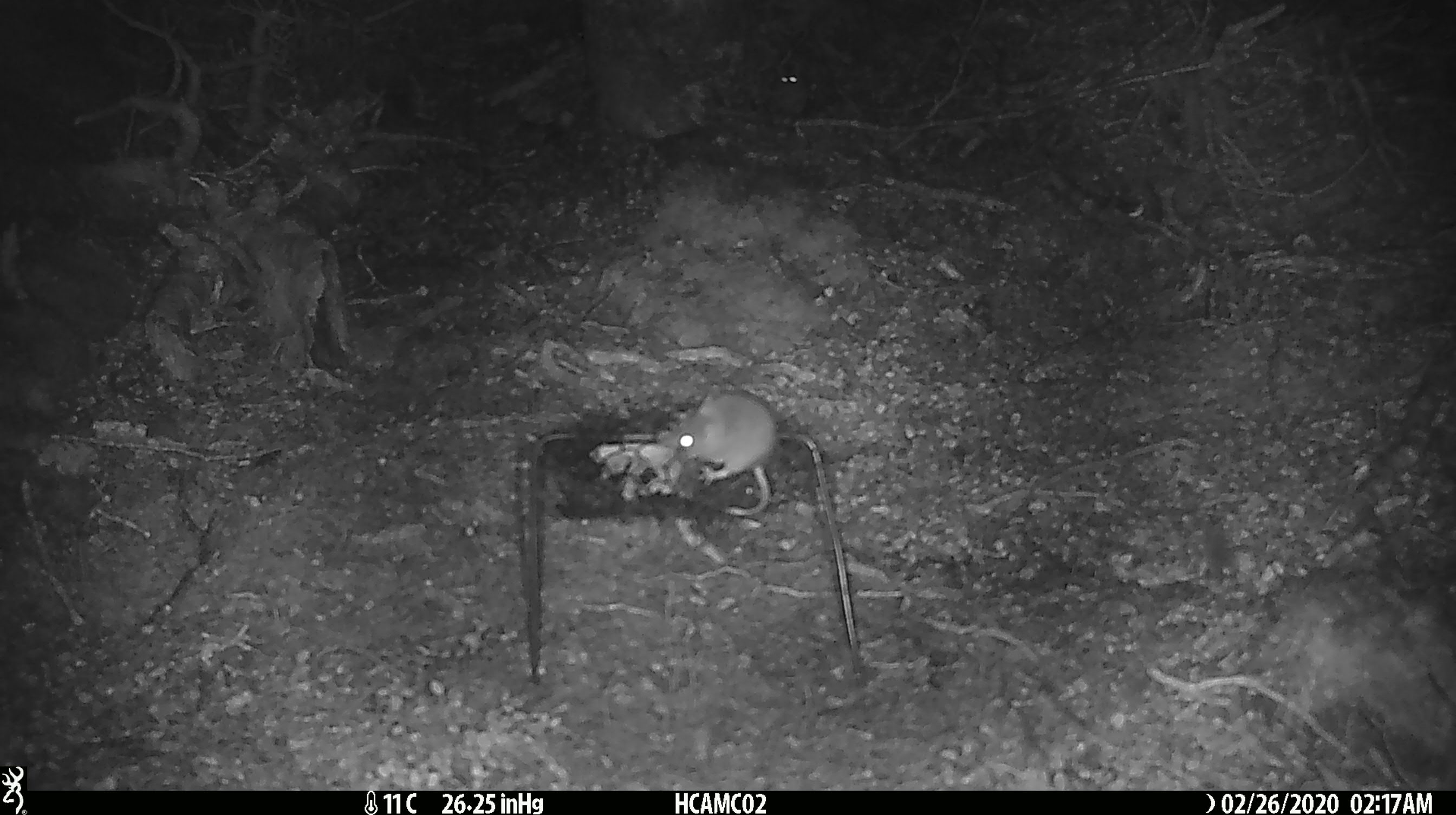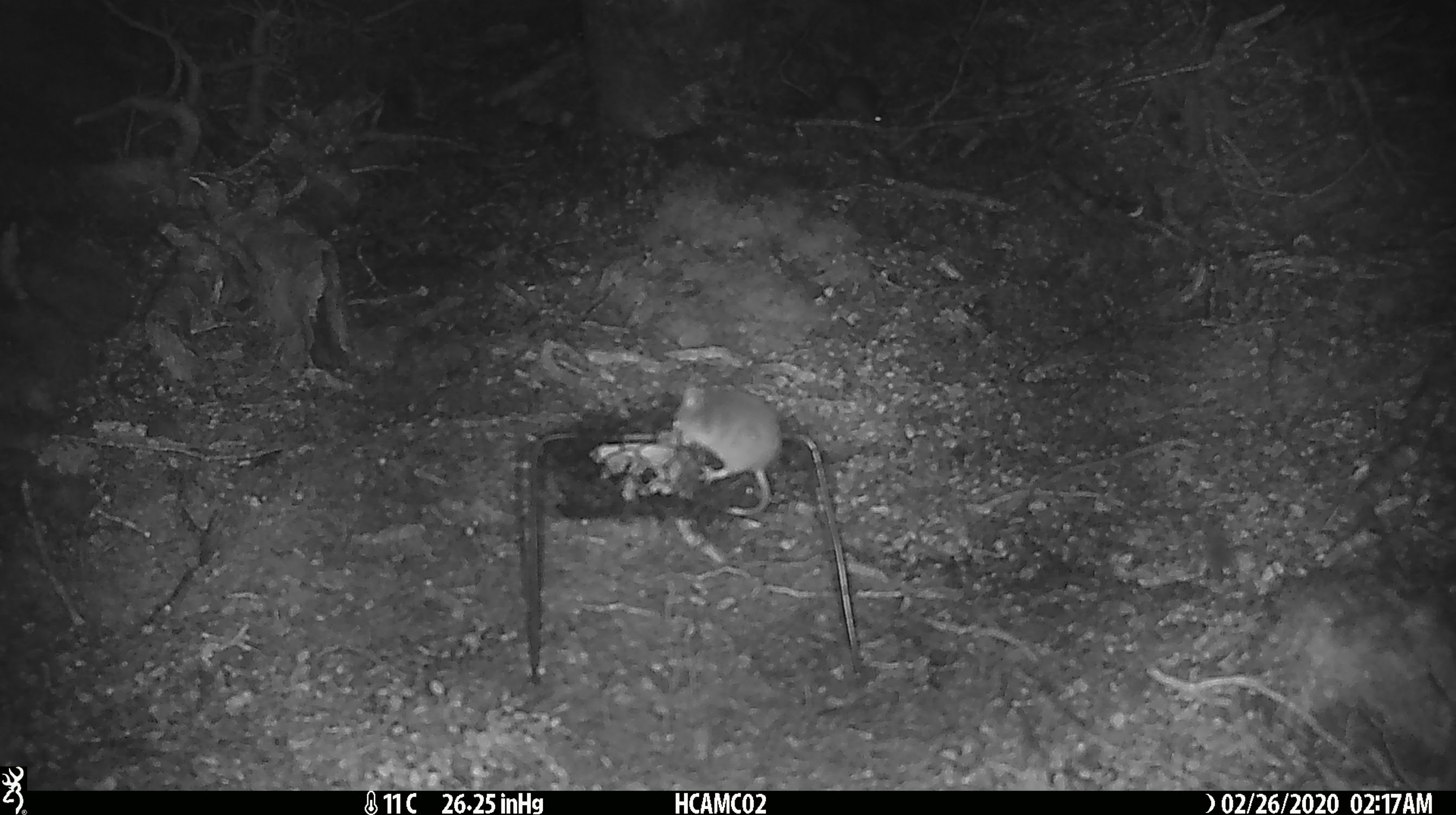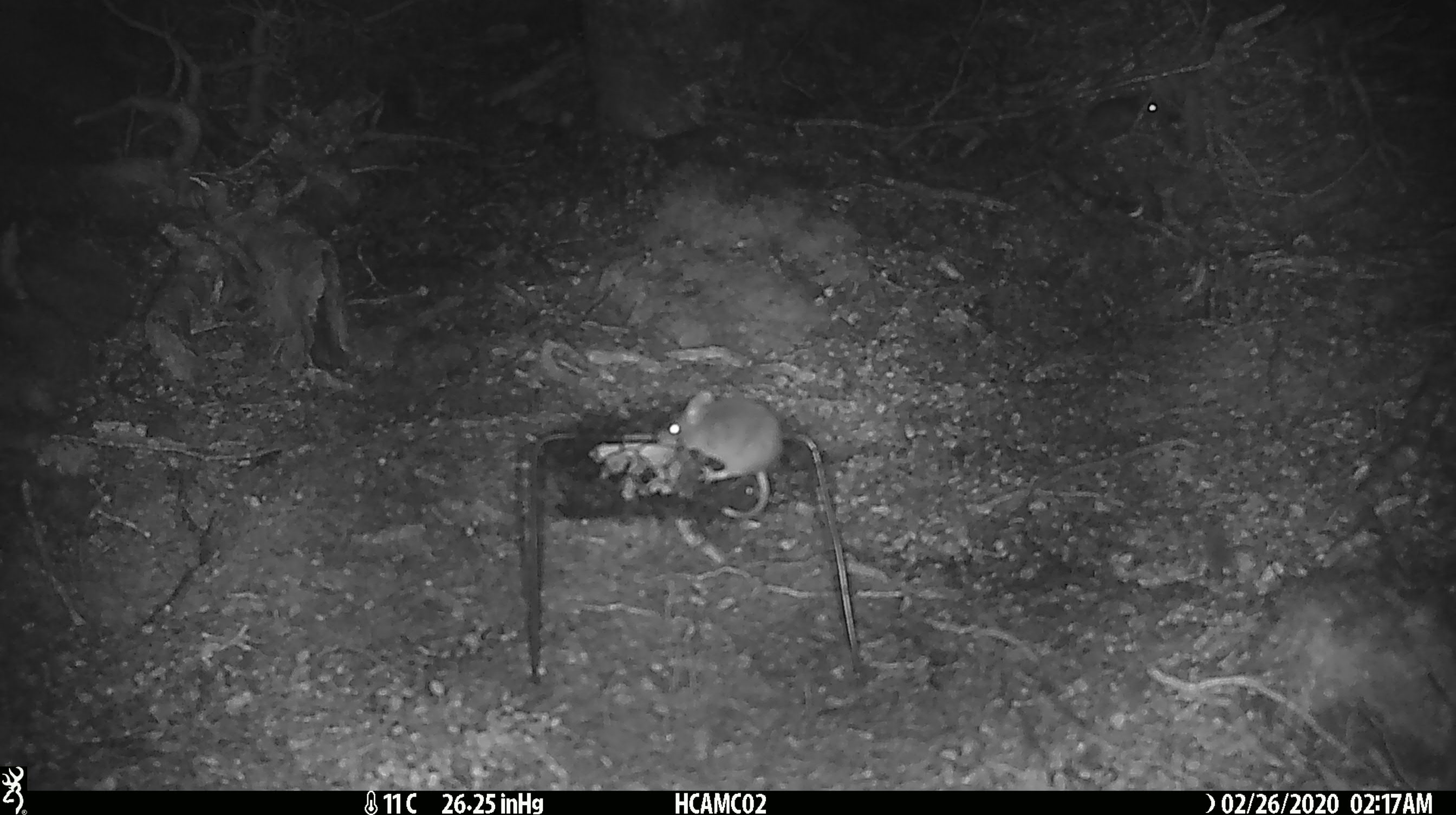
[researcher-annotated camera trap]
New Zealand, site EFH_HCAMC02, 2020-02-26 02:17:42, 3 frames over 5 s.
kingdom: Animalia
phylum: Chordata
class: Mammalia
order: Rodentia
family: Muridae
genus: Mus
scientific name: Mus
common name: mouse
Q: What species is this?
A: Mouse (Mus).